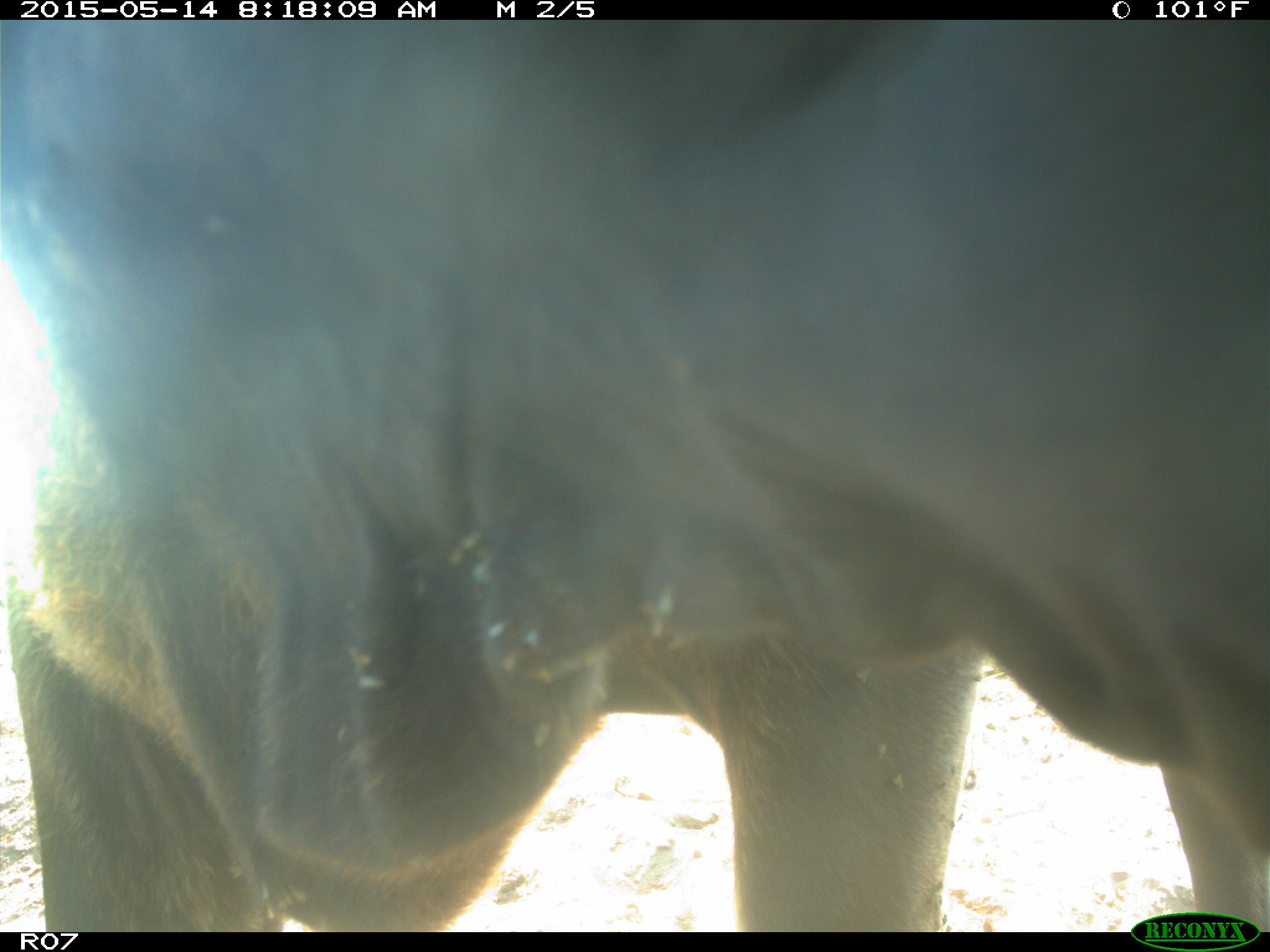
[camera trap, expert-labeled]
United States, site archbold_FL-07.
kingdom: Animalia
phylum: Chordata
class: Mammalia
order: Artiodactyla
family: Bovidae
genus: Bos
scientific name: Bos taurus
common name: domestic cow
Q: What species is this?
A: Bos taurus (domestic cow).